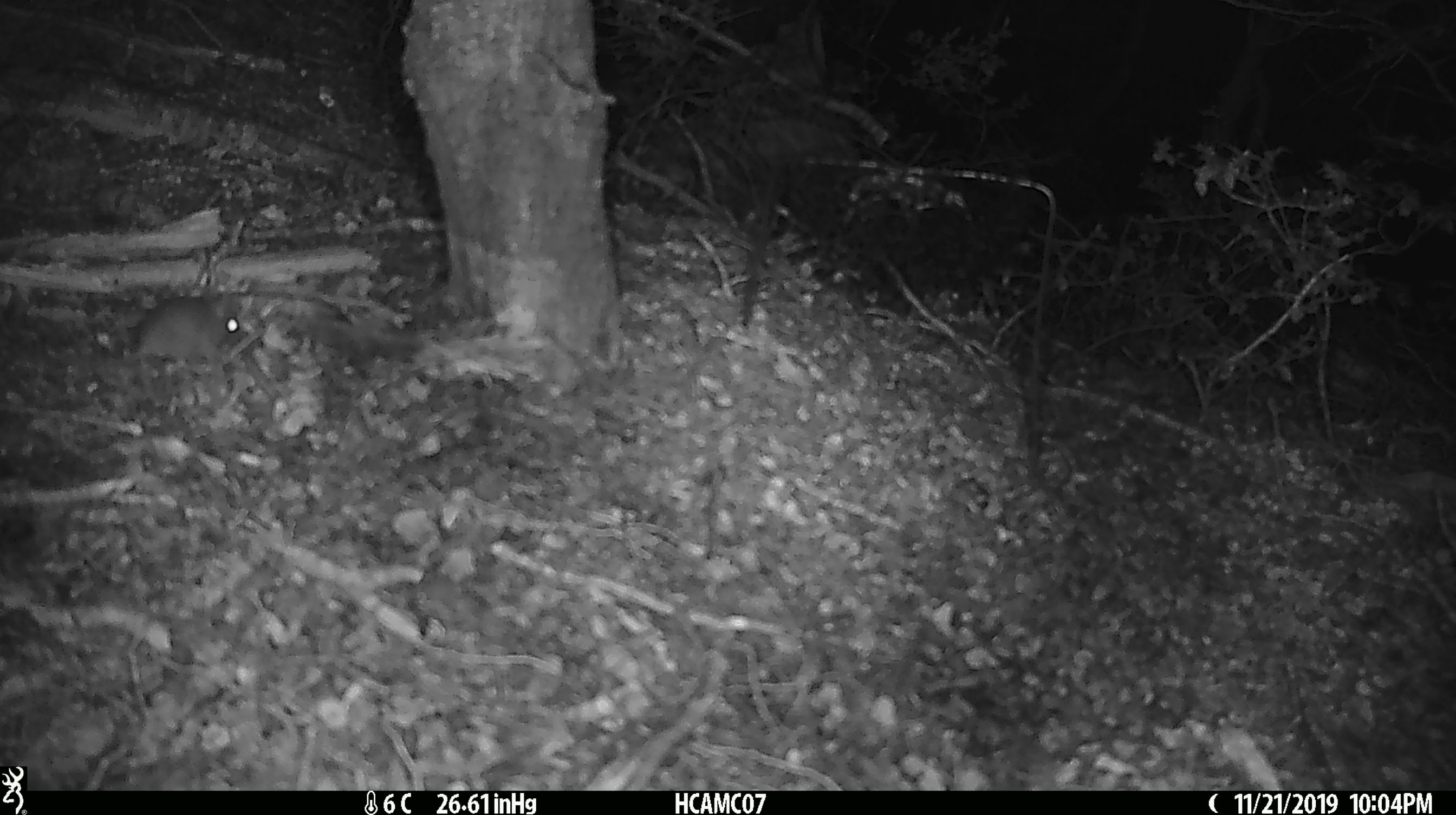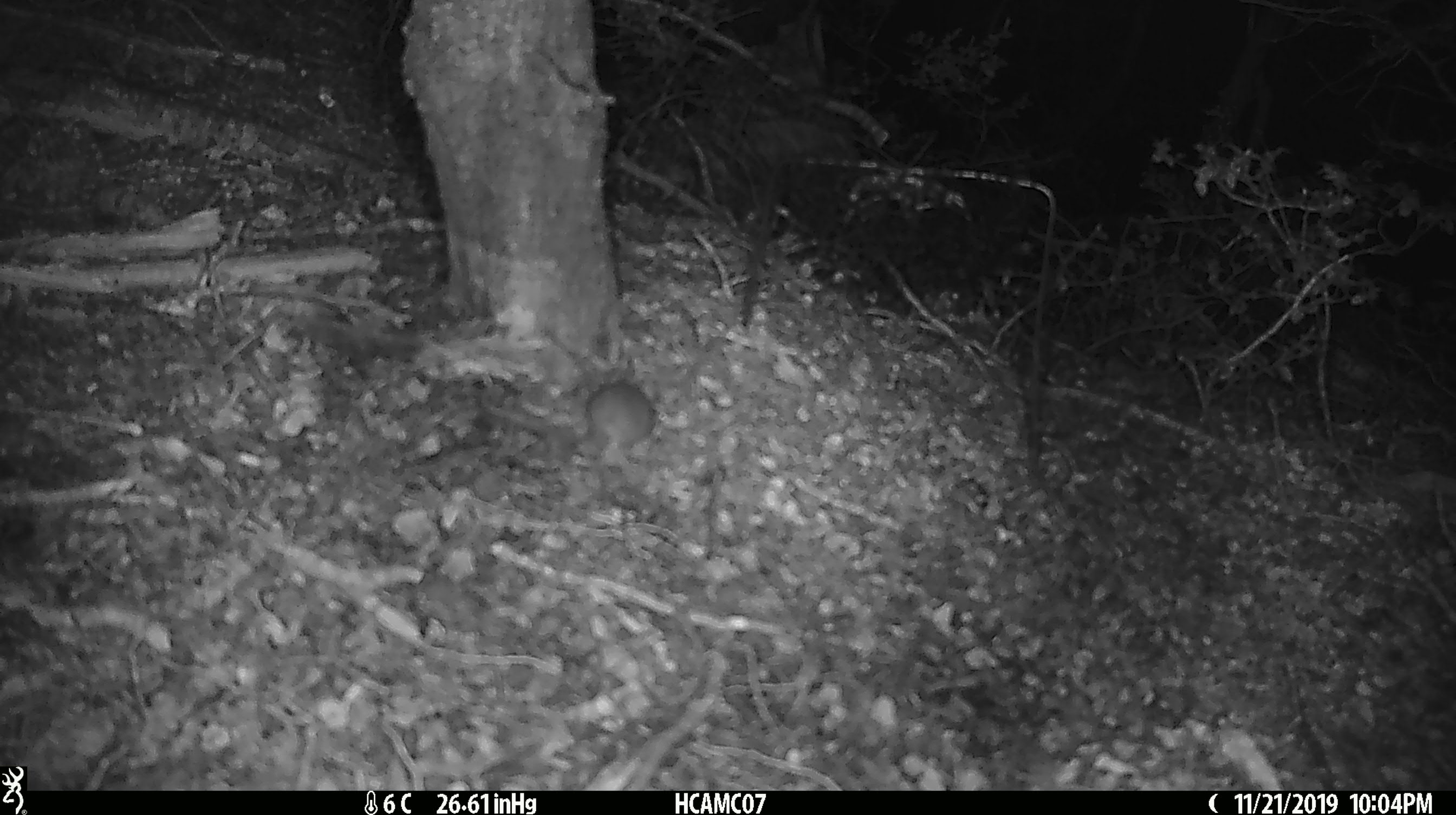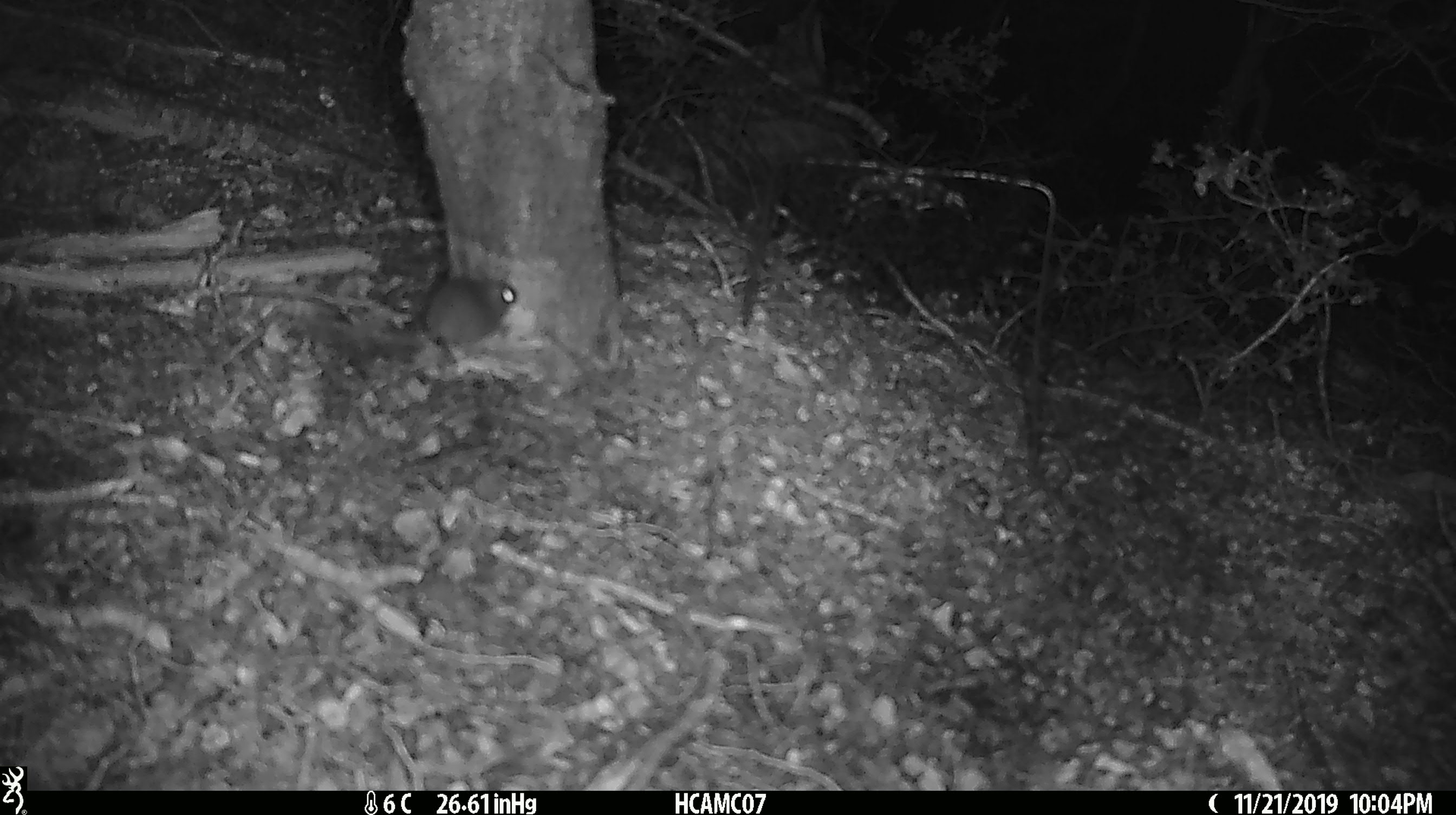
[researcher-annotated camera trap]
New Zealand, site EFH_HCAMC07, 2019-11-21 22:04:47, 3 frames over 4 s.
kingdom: Animalia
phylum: Chordata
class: Mammalia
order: Rodentia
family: Muridae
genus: Mus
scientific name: Mus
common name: mouse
Mouse (Mus).